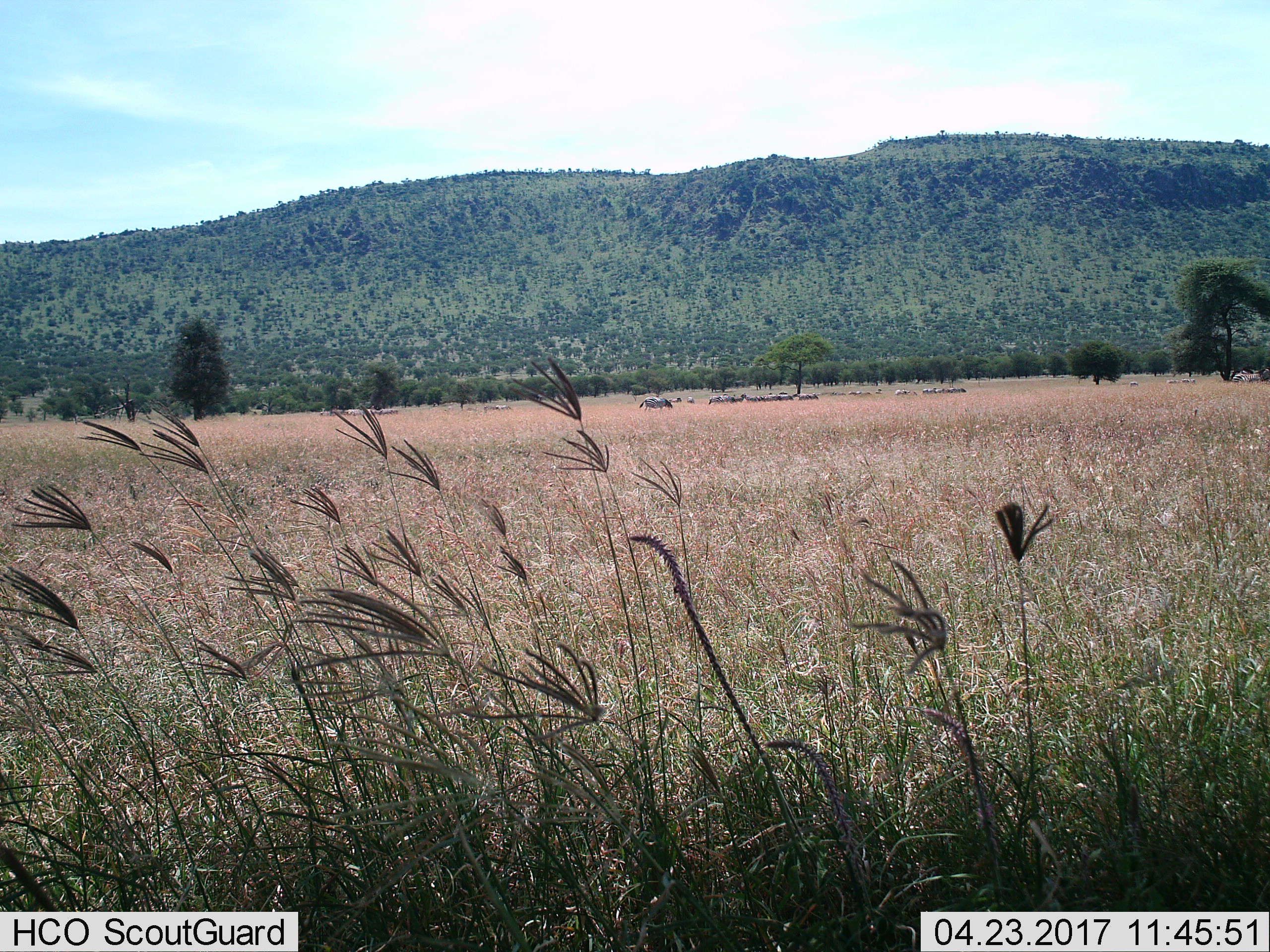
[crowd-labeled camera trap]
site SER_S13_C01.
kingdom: Animalia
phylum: Chordata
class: Mammalia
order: Perissodactyla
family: Equidae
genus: Equus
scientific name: Equus quagga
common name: plains zebra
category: zebraplains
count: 11-50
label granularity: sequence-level